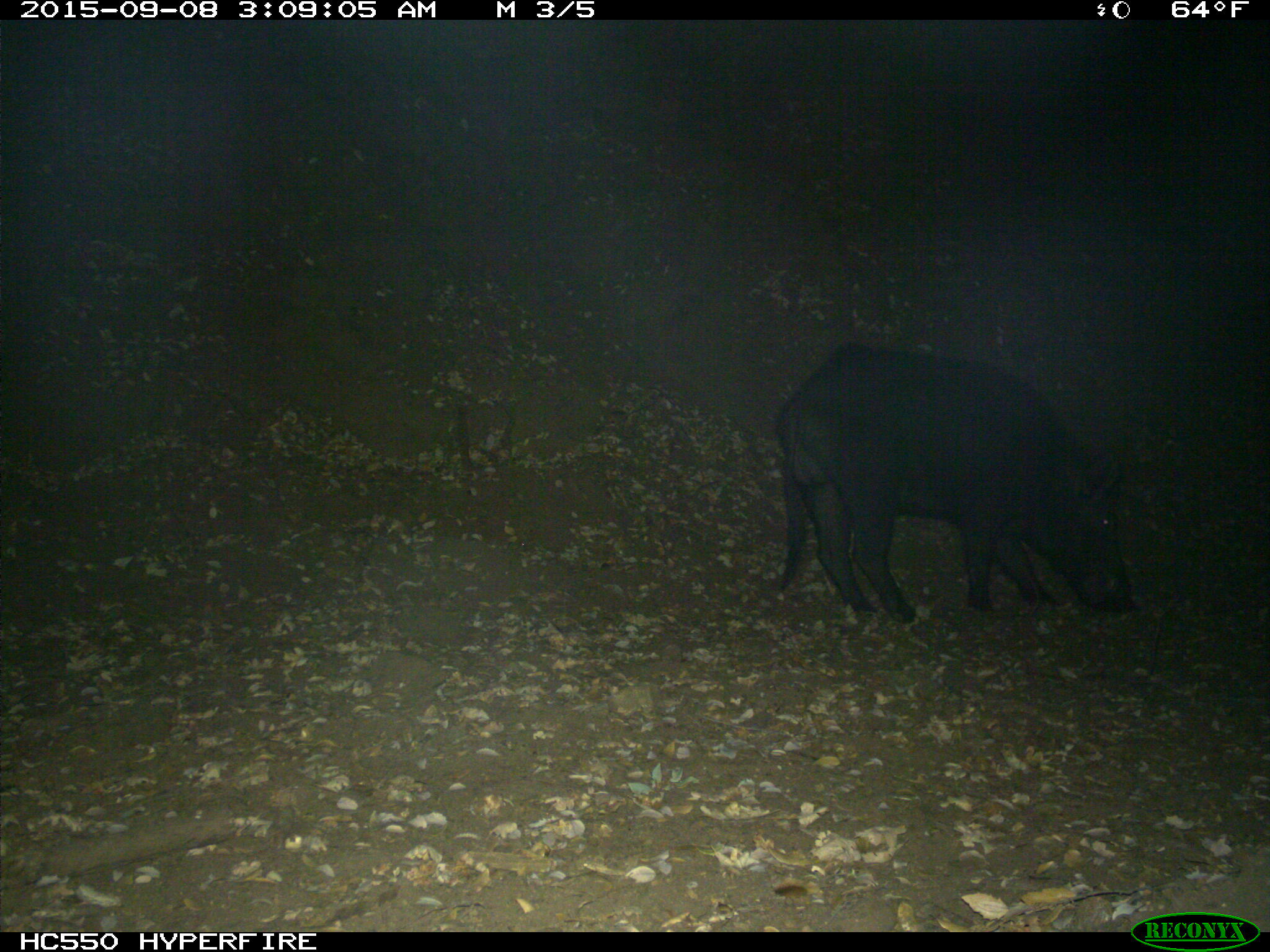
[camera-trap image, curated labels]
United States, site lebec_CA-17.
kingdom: Animalia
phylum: Chordata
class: Mammalia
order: Artiodactyla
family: Suidae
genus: Sus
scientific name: Sus scrofa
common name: wild boar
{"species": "Sus scrofa (wild boar)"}